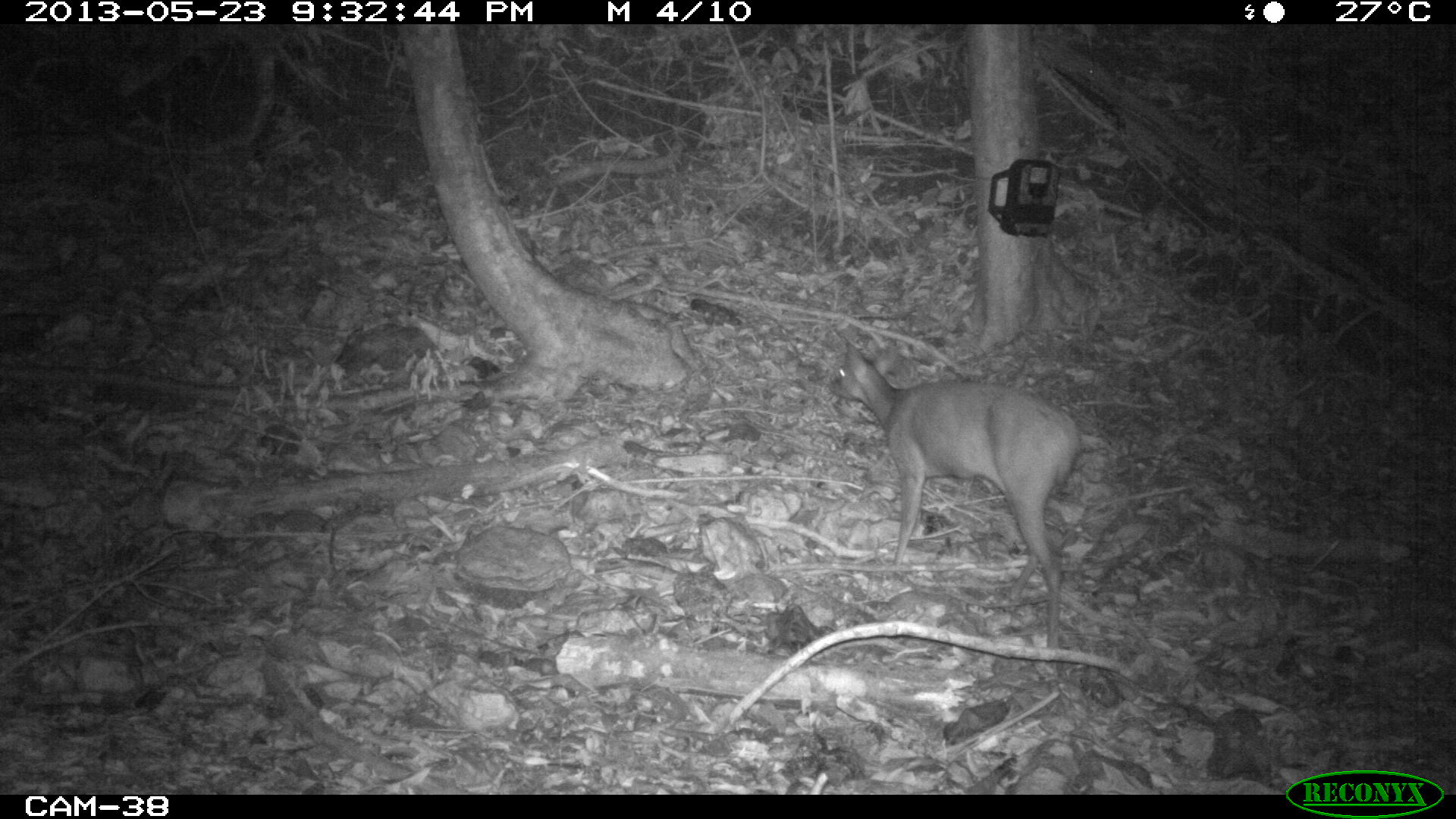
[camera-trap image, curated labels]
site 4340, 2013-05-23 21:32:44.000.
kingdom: Animalia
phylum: Chordata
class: Mammalia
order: Artiodactyla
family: Cervidae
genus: Mazama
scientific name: Mazama temama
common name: central american red brocket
Mazama temama (central american red brocket), count 1, sex female.